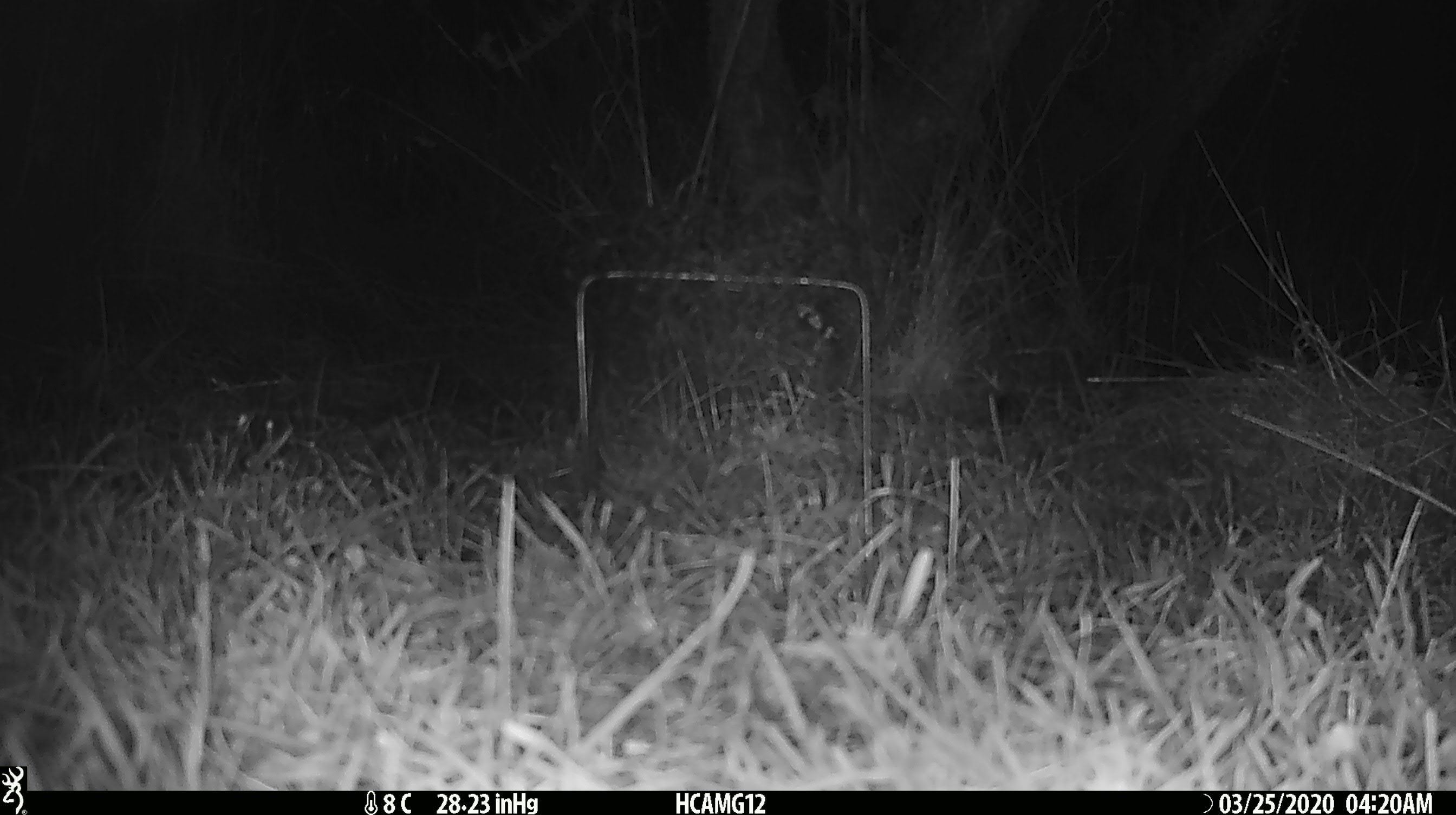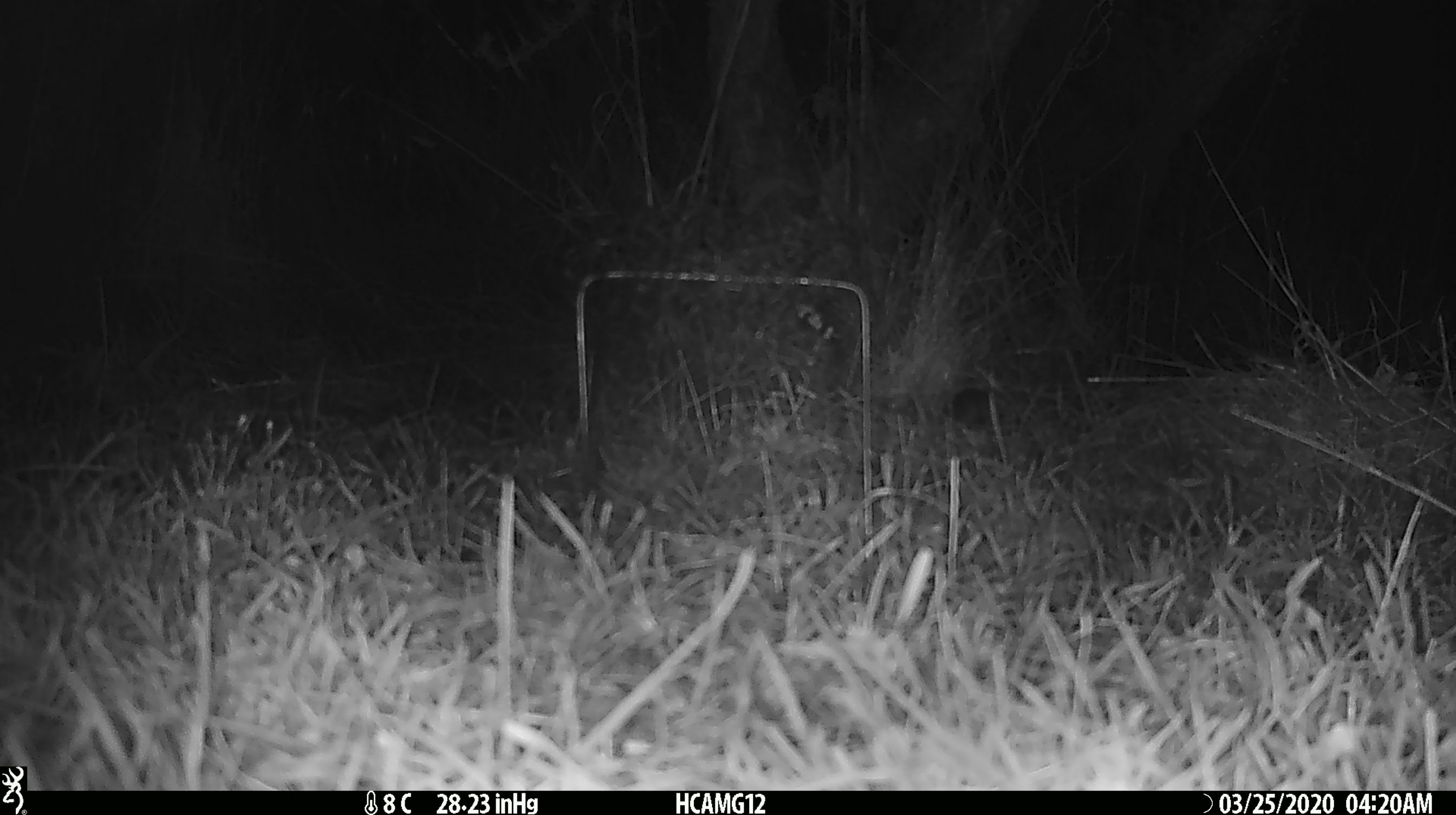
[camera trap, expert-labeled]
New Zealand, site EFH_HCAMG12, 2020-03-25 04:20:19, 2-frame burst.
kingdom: Animalia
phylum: Chordata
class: Mammalia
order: Rodentia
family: Muridae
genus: Mus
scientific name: Mus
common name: mouse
Mouse (Mus).